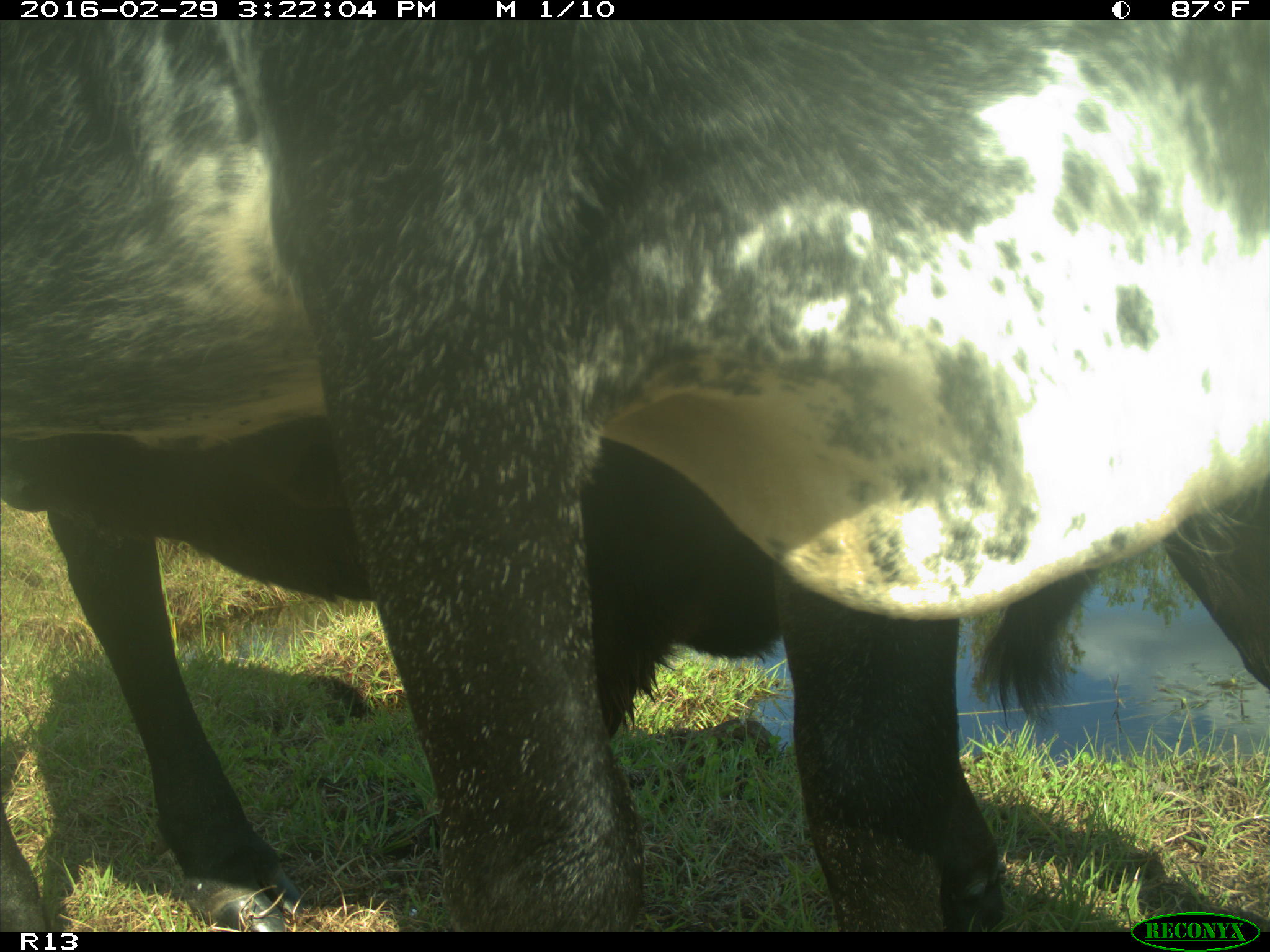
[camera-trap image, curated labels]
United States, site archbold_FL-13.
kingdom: Animalia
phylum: Chordata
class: Mammalia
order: Artiodactyla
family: Bovidae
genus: Bos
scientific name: Bos taurus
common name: domestic cow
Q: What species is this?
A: Bos taurus (domestic cow).